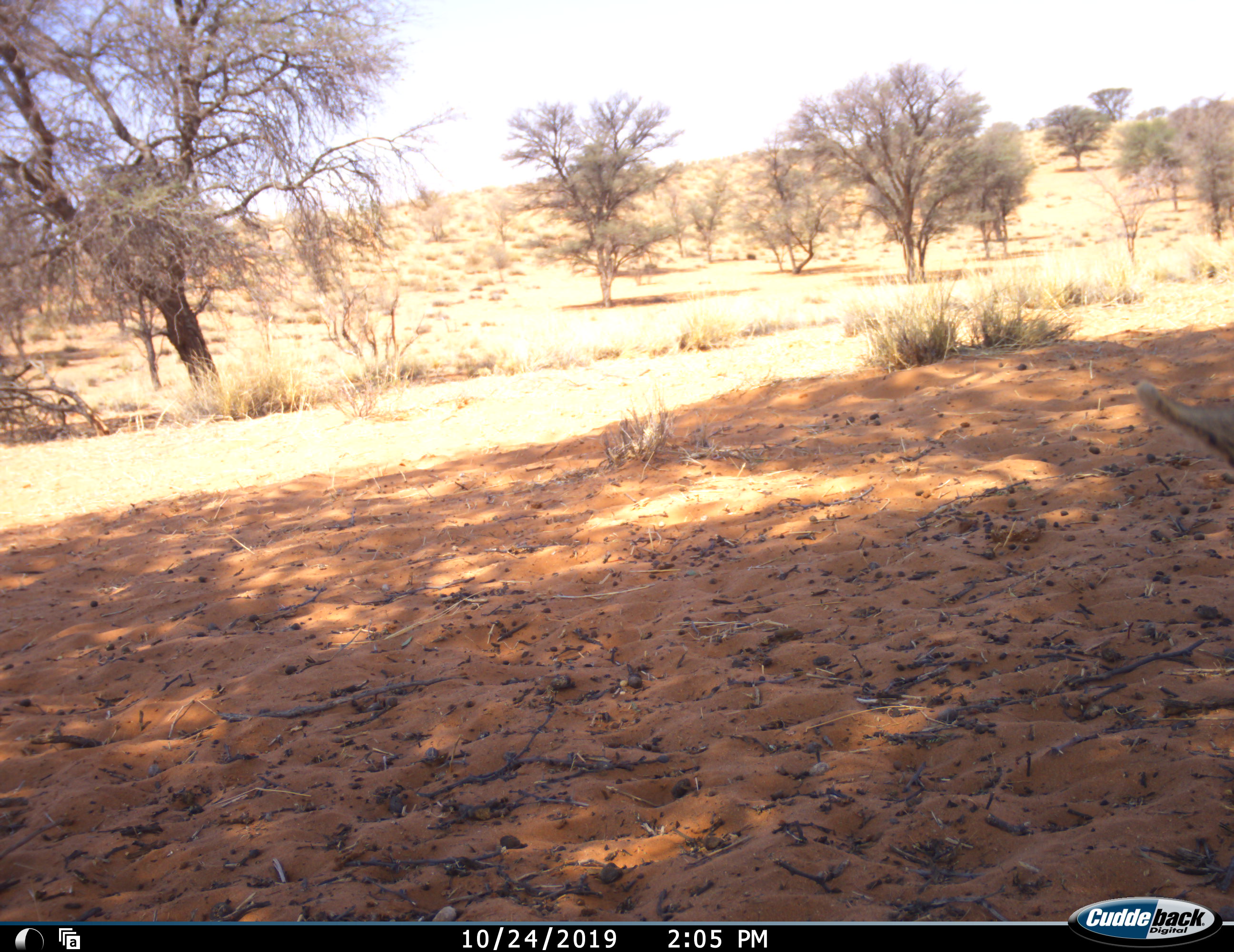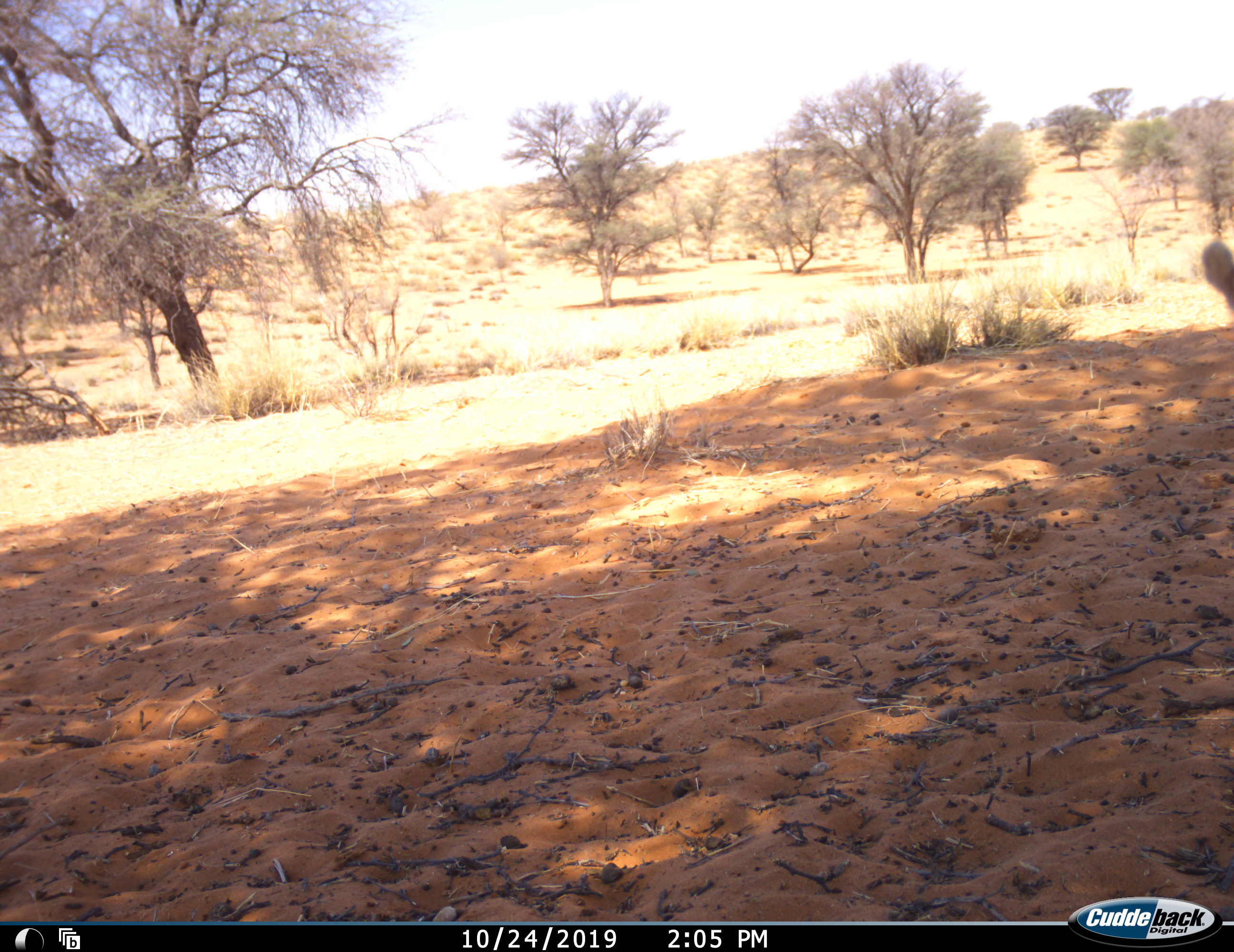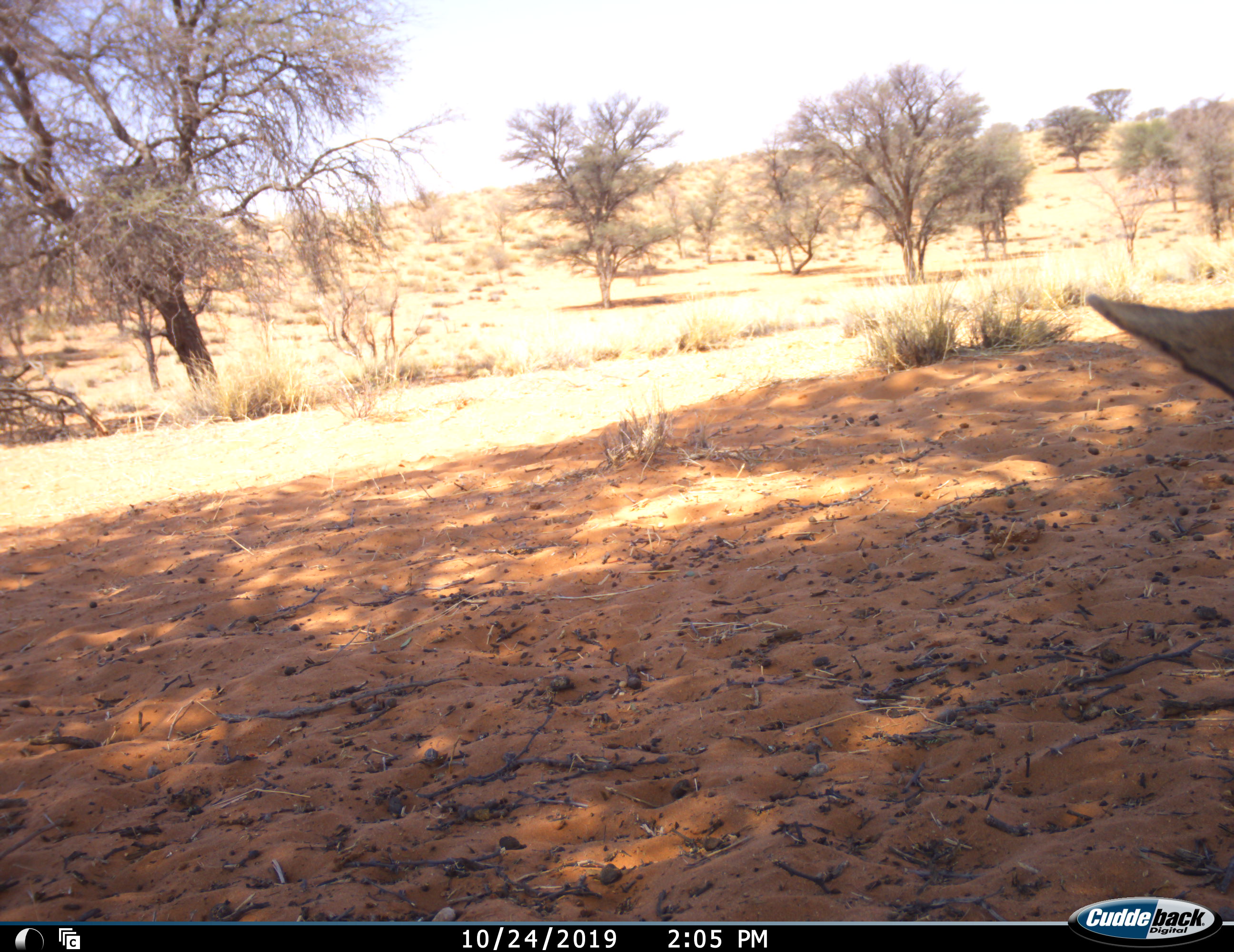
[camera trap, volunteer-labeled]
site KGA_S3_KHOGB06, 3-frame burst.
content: unidentified animal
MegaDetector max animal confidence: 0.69